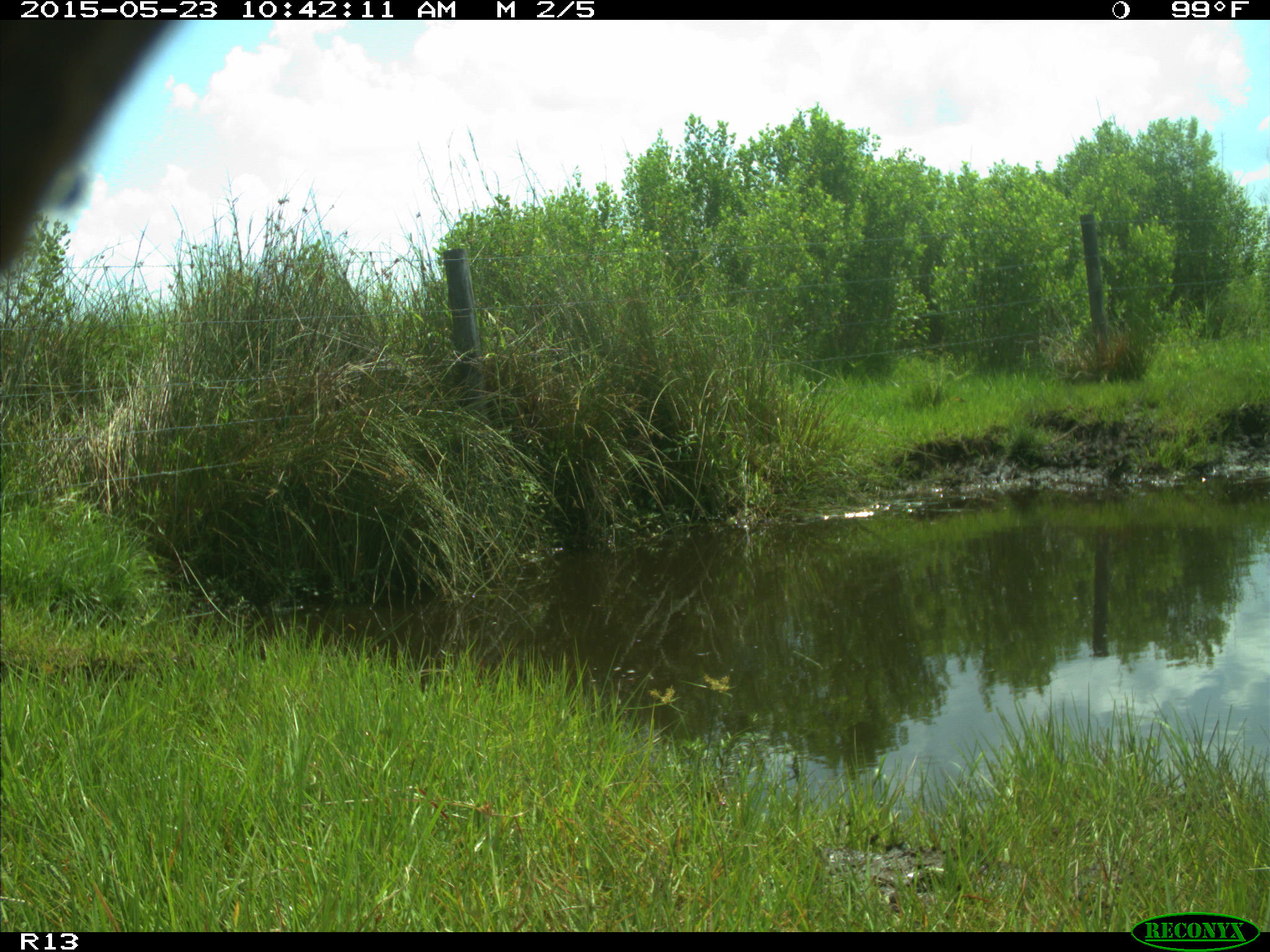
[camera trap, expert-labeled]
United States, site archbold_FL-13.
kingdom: Animalia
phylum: Chordata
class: Mammalia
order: Artiodactyla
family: Bovidae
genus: Bos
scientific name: Bos taurus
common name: domestic cow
Bos taurus (domestic cow).